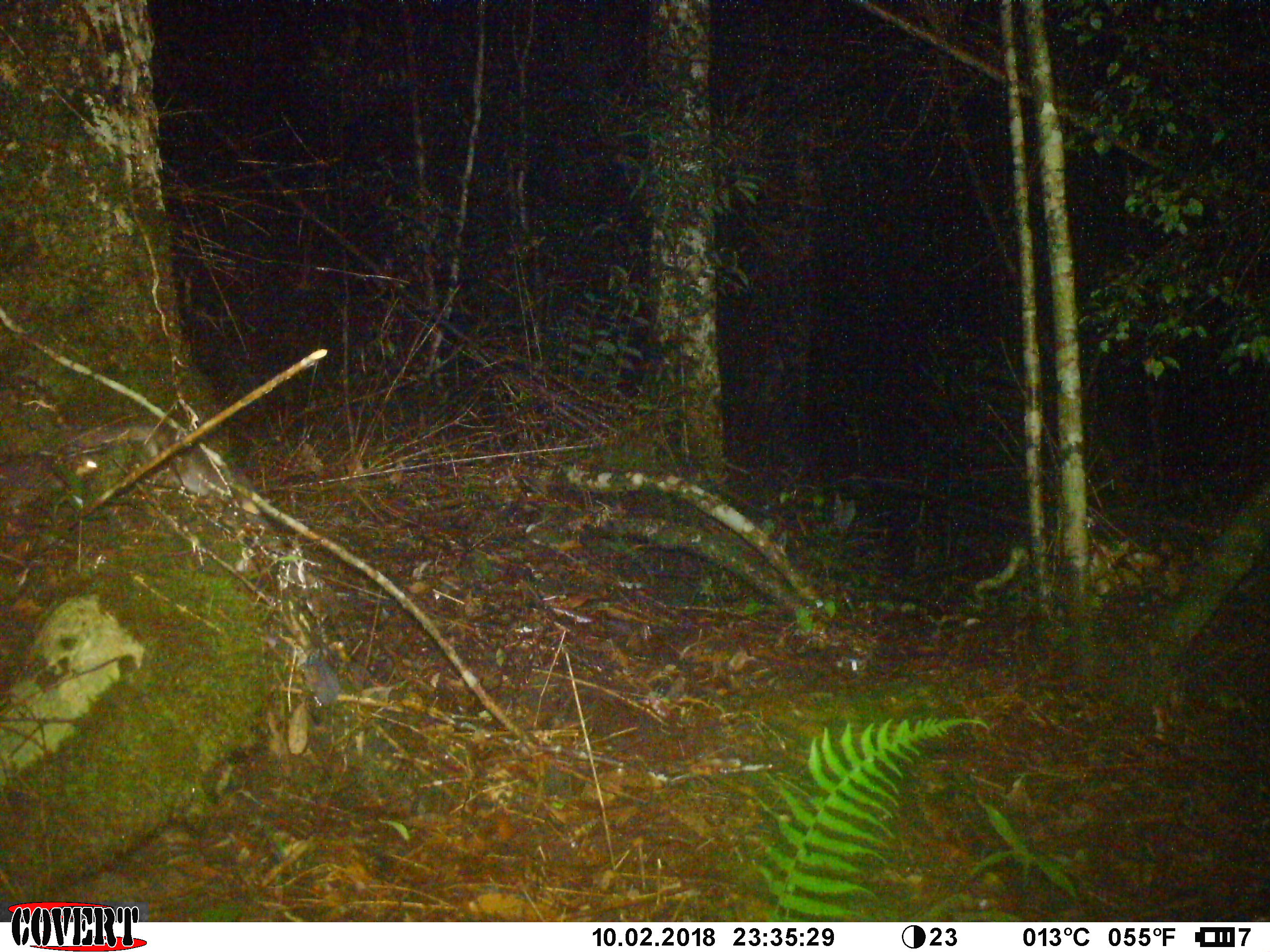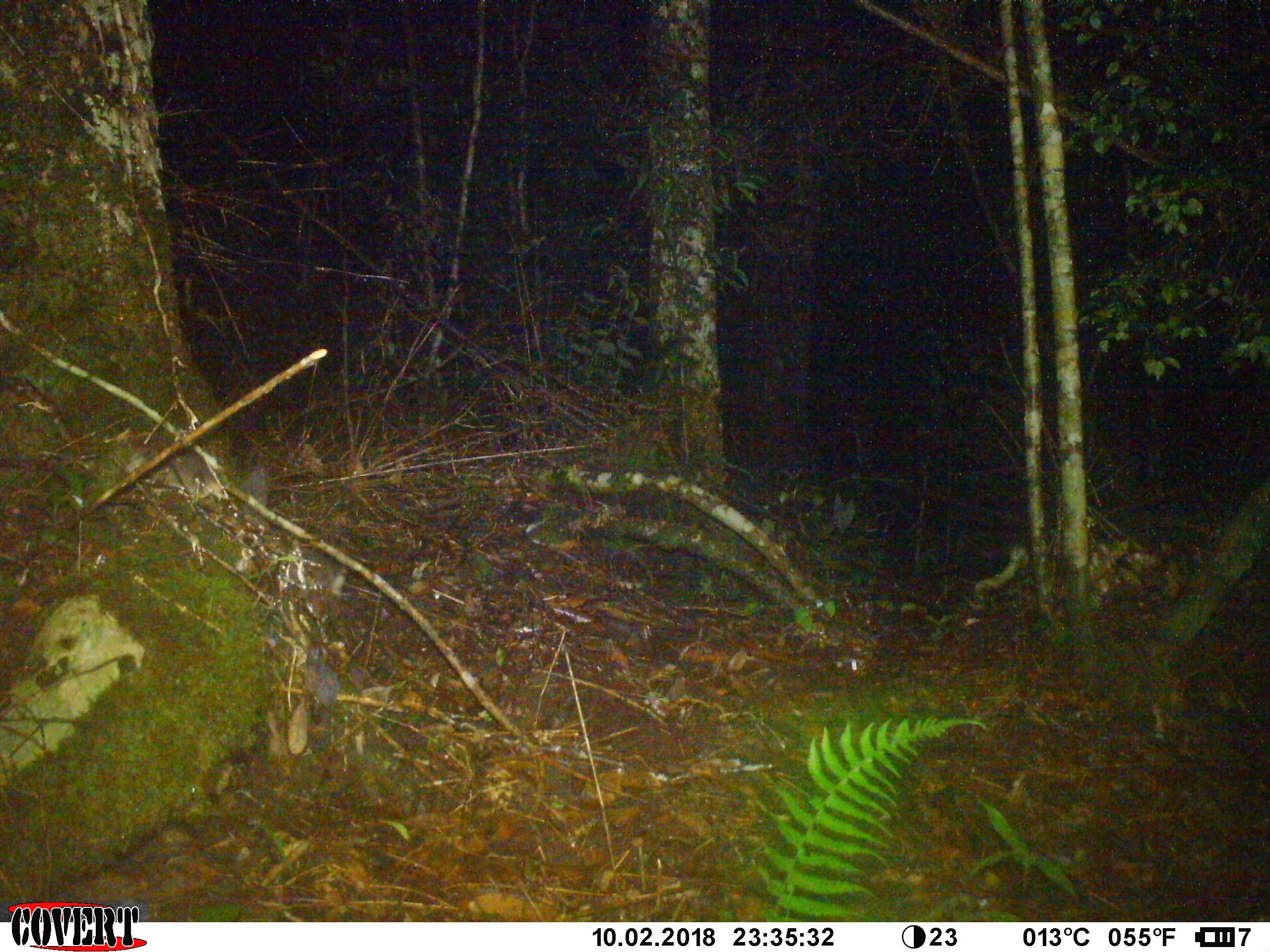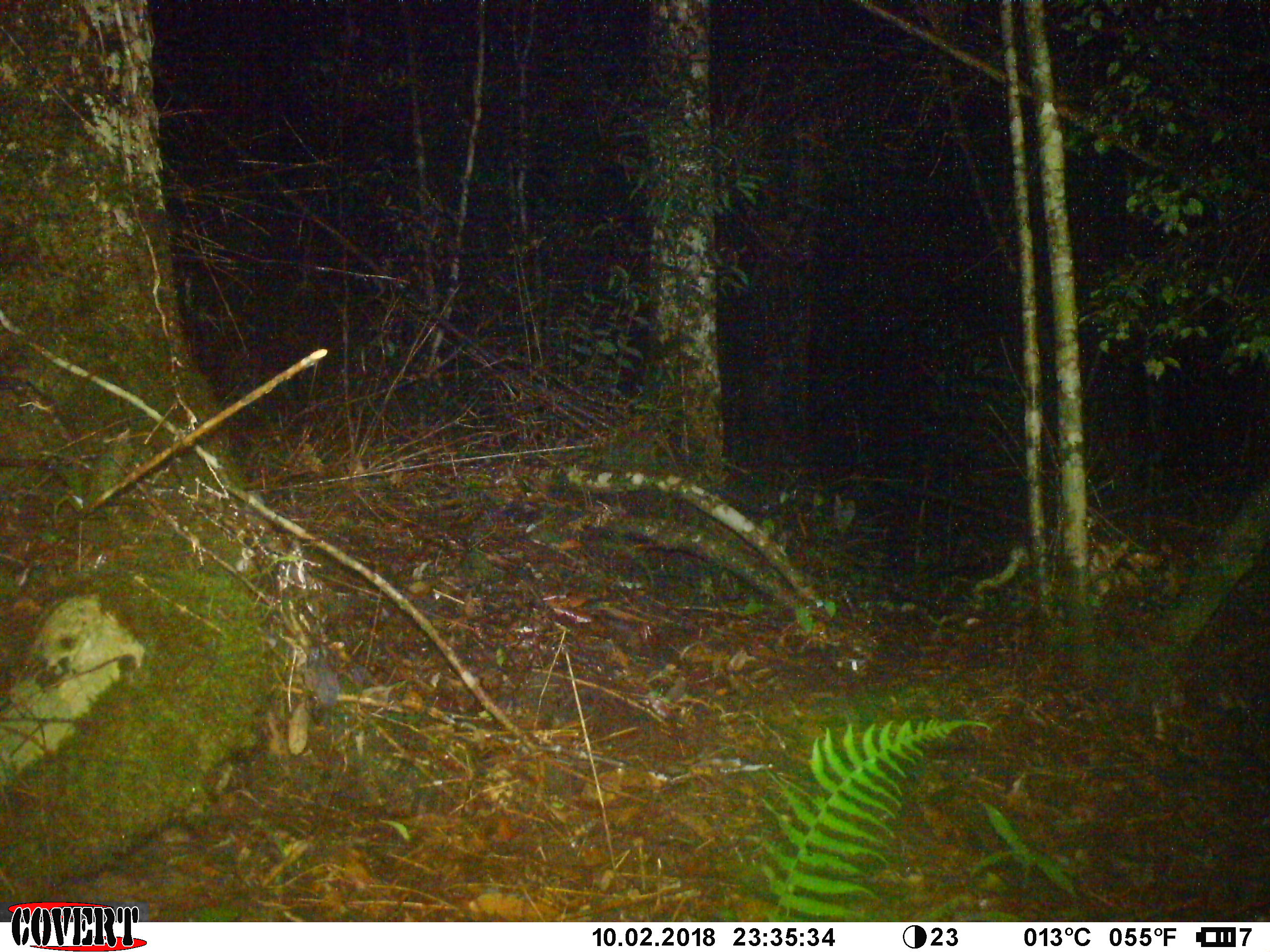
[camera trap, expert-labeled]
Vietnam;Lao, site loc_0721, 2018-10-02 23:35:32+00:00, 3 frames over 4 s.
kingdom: Animalia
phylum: Chordata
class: Mammalia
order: Carnivora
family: Mustelidae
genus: Melogale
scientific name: Melogale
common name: ferret badger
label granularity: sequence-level